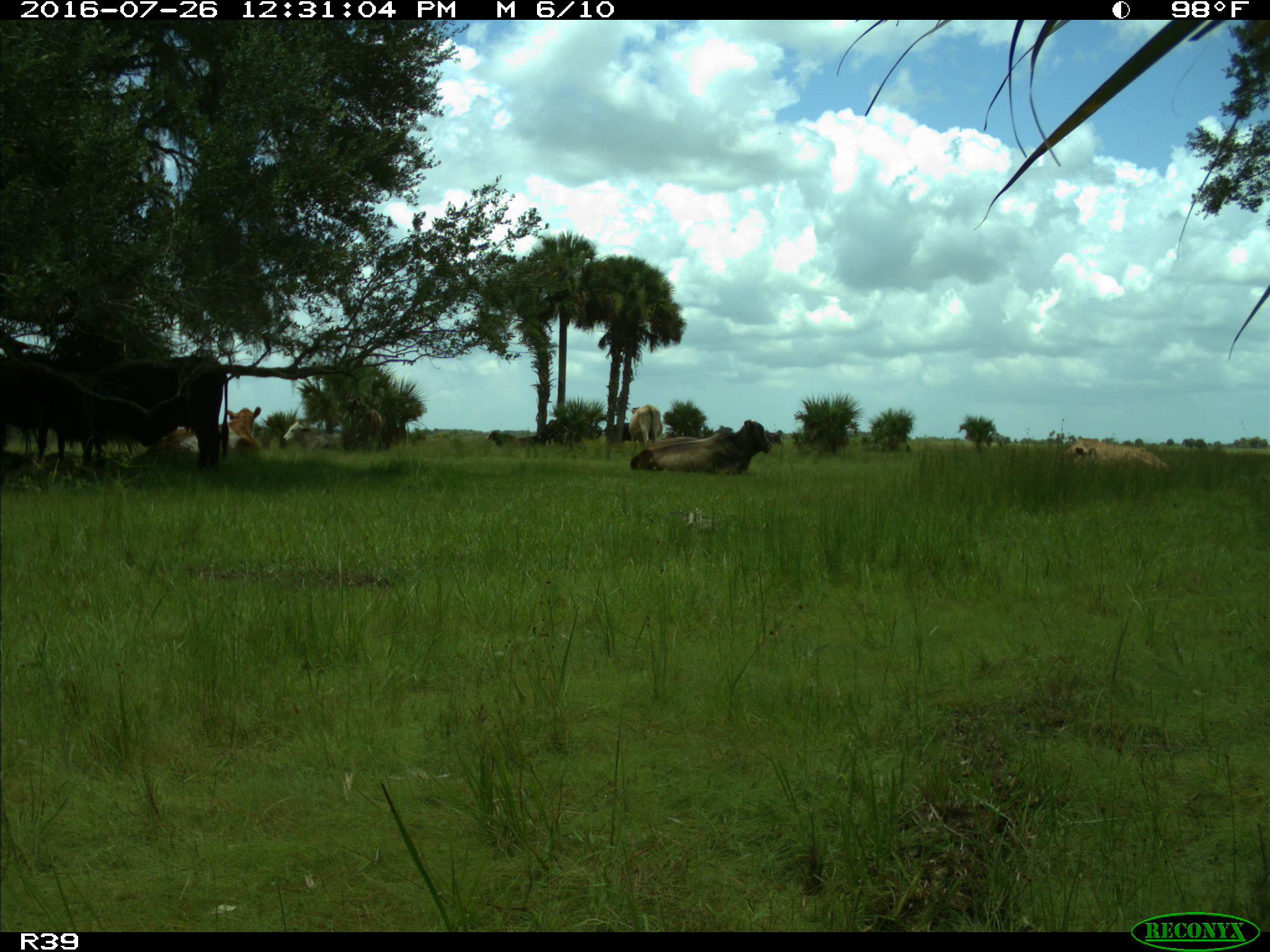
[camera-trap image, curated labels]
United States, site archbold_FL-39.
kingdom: Animalia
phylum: Chordata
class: Mammalia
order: Artiodactyla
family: Bovidae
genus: Bos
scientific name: Bos taurus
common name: domestic cow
Bos taurus (domestic cow).